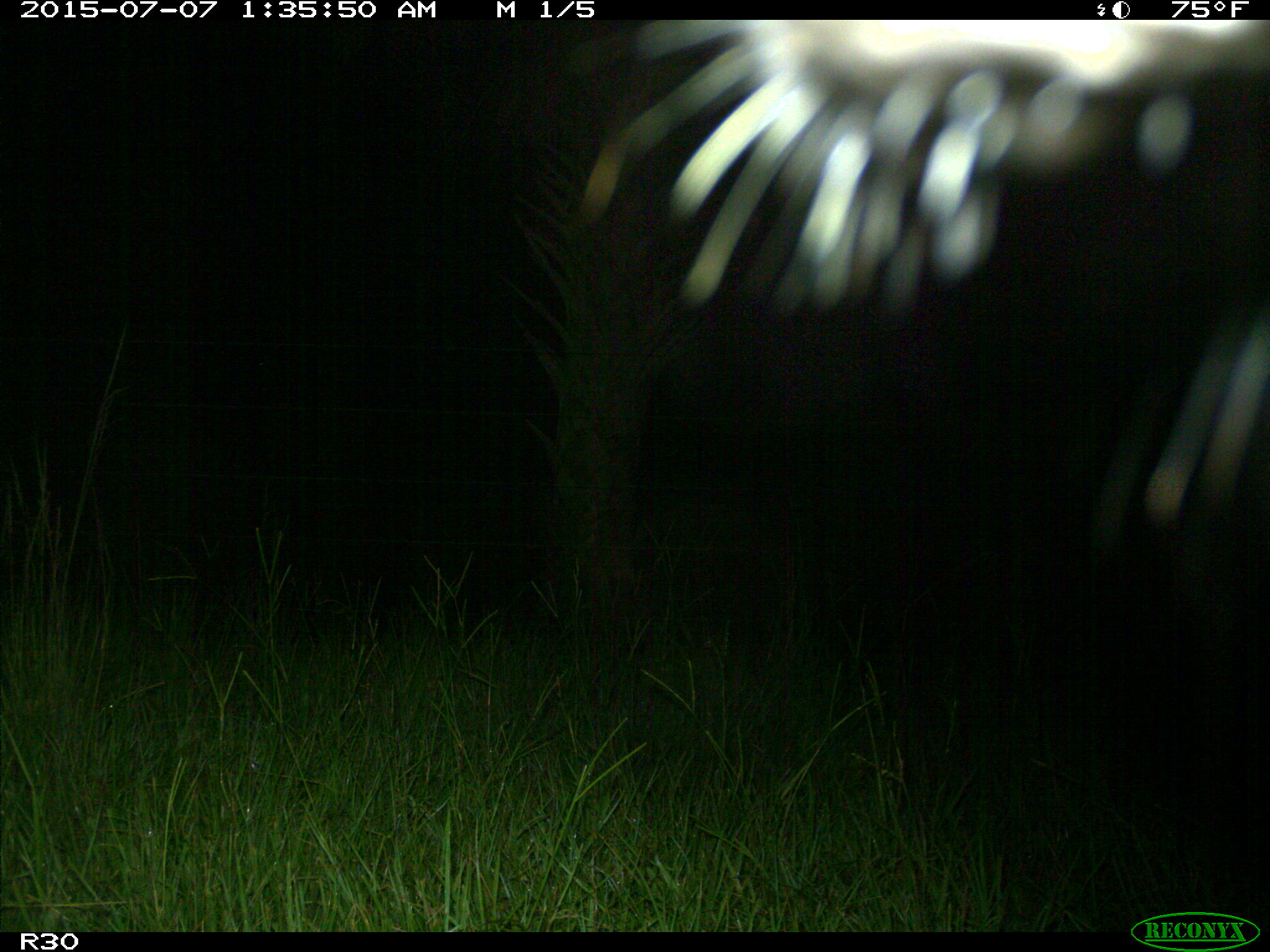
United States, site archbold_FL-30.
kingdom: Animalia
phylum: Chordata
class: Mammalia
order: Artiodactyla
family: Bovidae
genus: Bos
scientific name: Bos taurus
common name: domestic cow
Bos taurus (domestic cow).